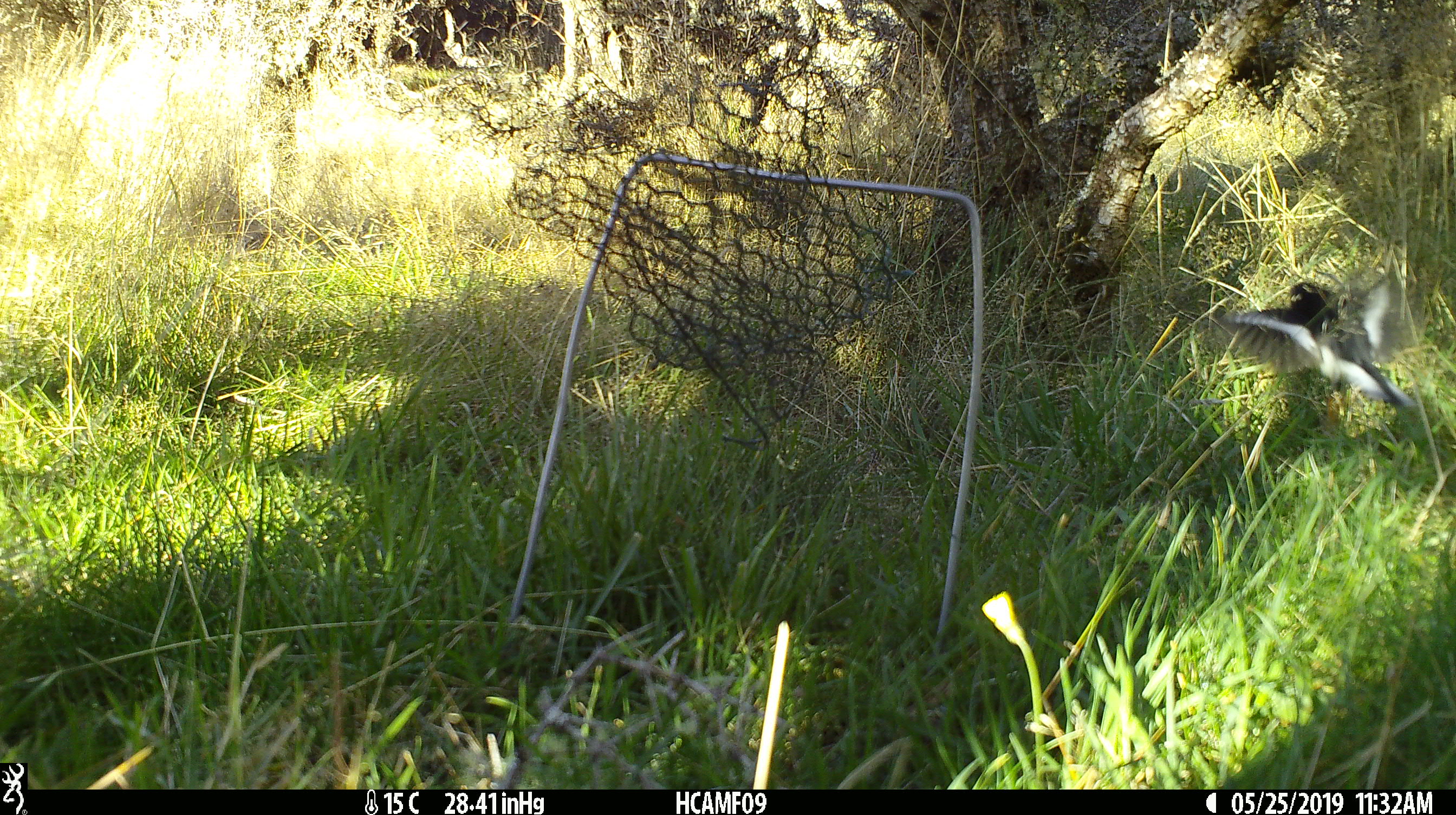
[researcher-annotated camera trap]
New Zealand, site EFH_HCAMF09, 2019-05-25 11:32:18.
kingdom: Animalia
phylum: Chordata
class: Aves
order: Passeriformes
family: Petroicidae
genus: Petroica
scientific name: Petroica macrocephala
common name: tomtit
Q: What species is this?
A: Tomtit (Petroica macrocephala).